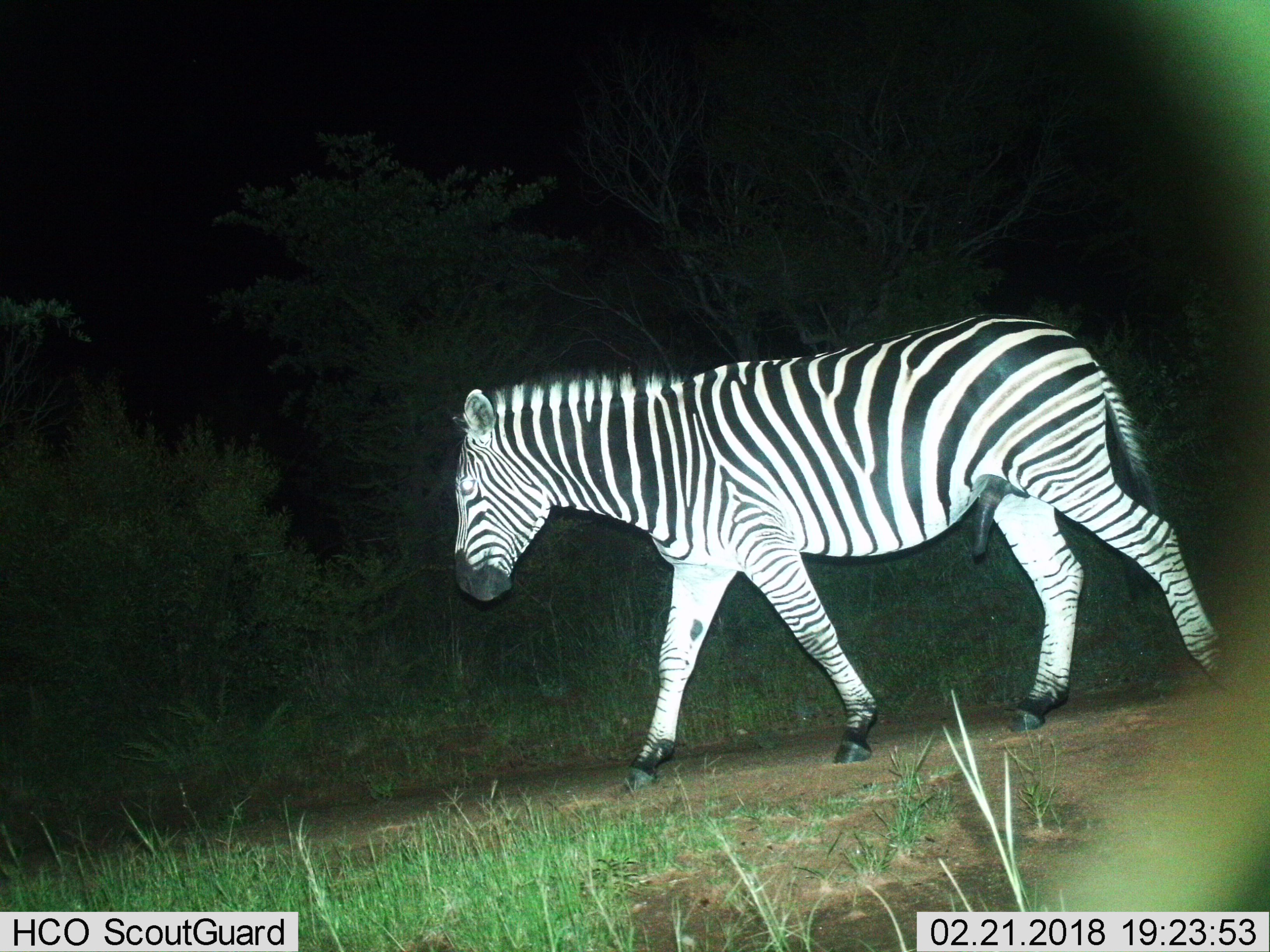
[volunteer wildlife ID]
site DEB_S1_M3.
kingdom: Animalia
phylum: Chordata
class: Mammalia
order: Perissodactyla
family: Equidae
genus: Equus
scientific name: Equus quagga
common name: plains zebra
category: zebraplains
Zebraplains (plains zebra) (Equus quagga), count 1. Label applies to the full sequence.